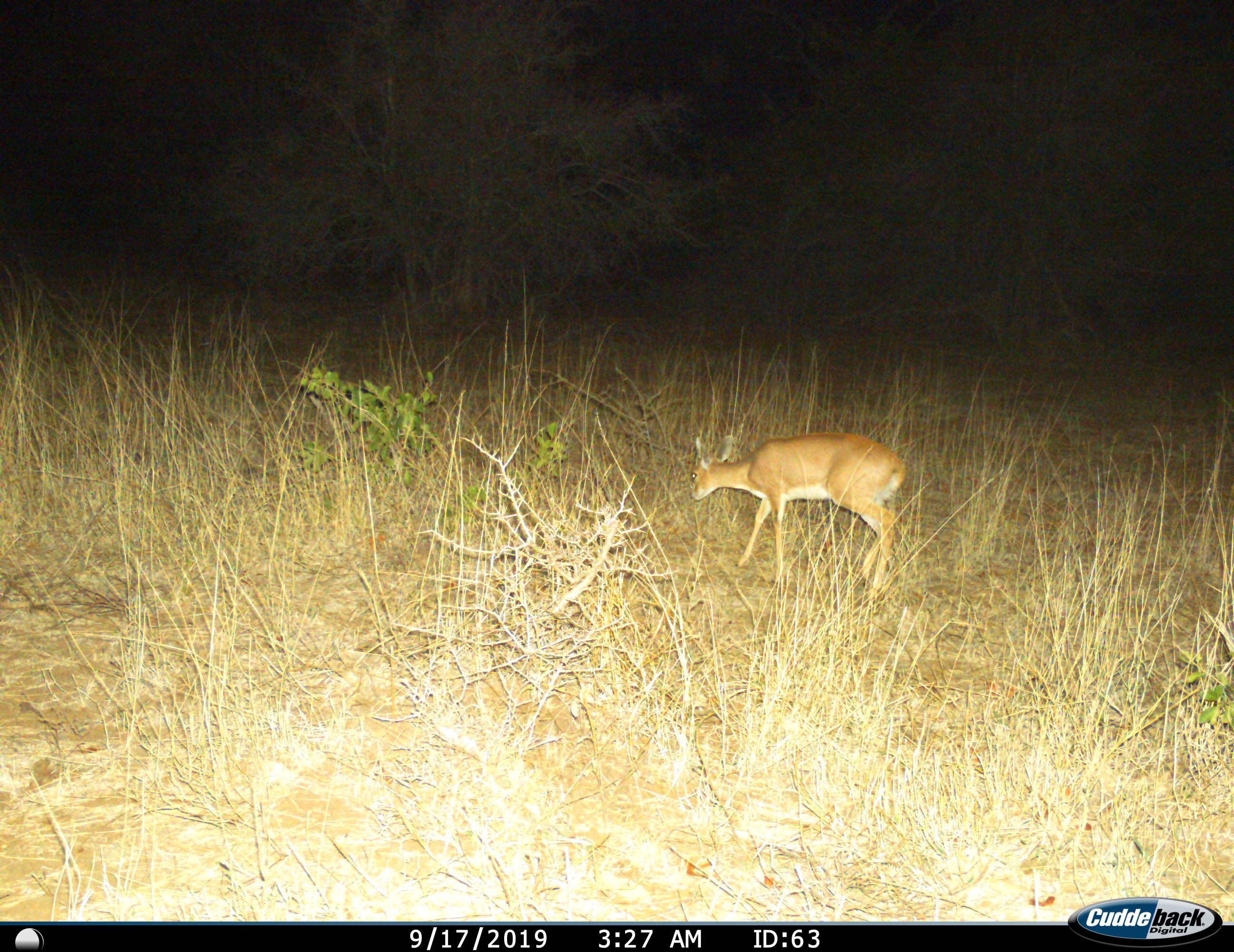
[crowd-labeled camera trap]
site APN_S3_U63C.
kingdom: Animalia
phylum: Chordata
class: Mammalia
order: Artiodactyla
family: Bovidae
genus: Raphicerus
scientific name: Raphicerus campestris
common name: steenbok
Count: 1.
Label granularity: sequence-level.